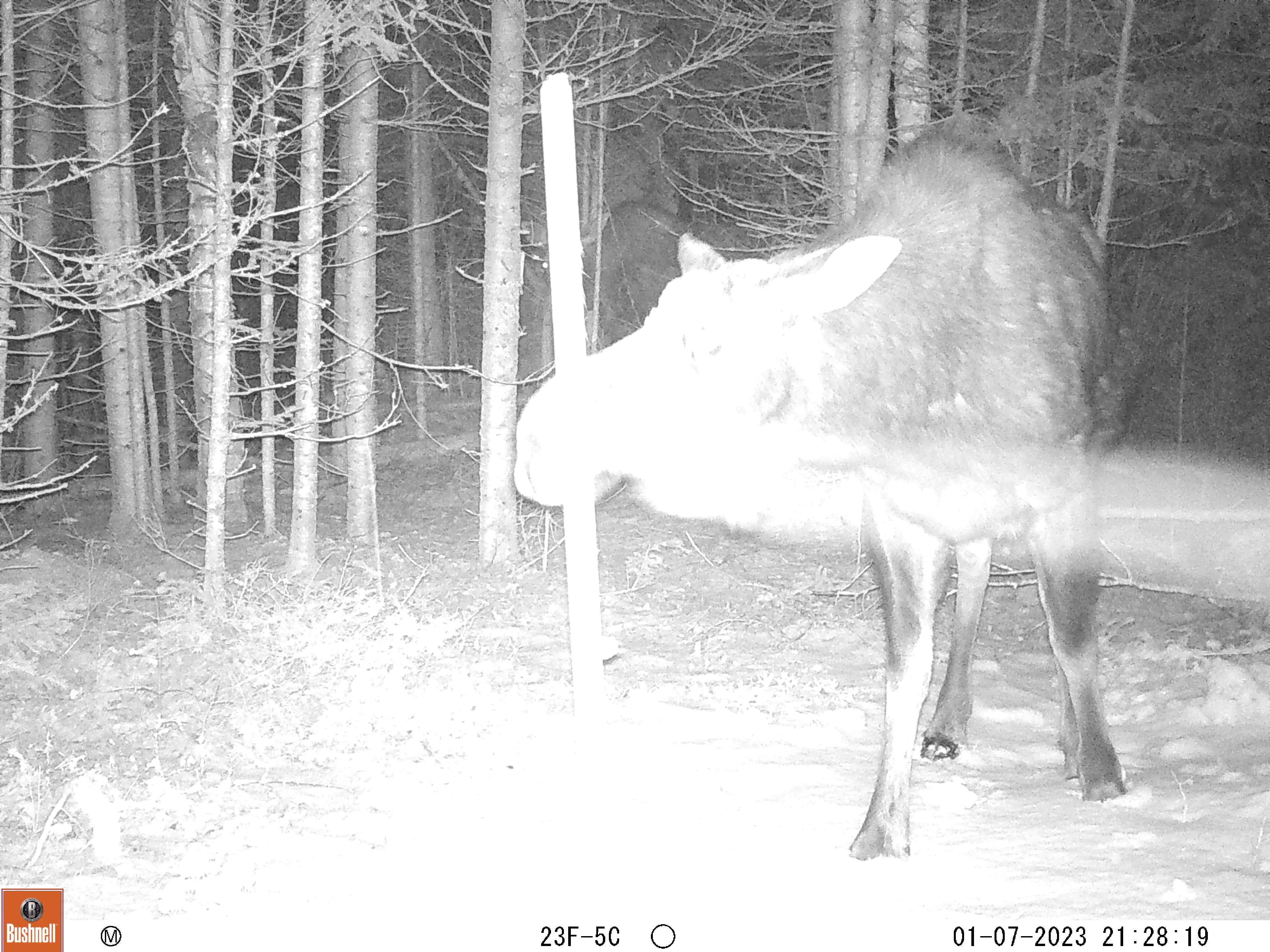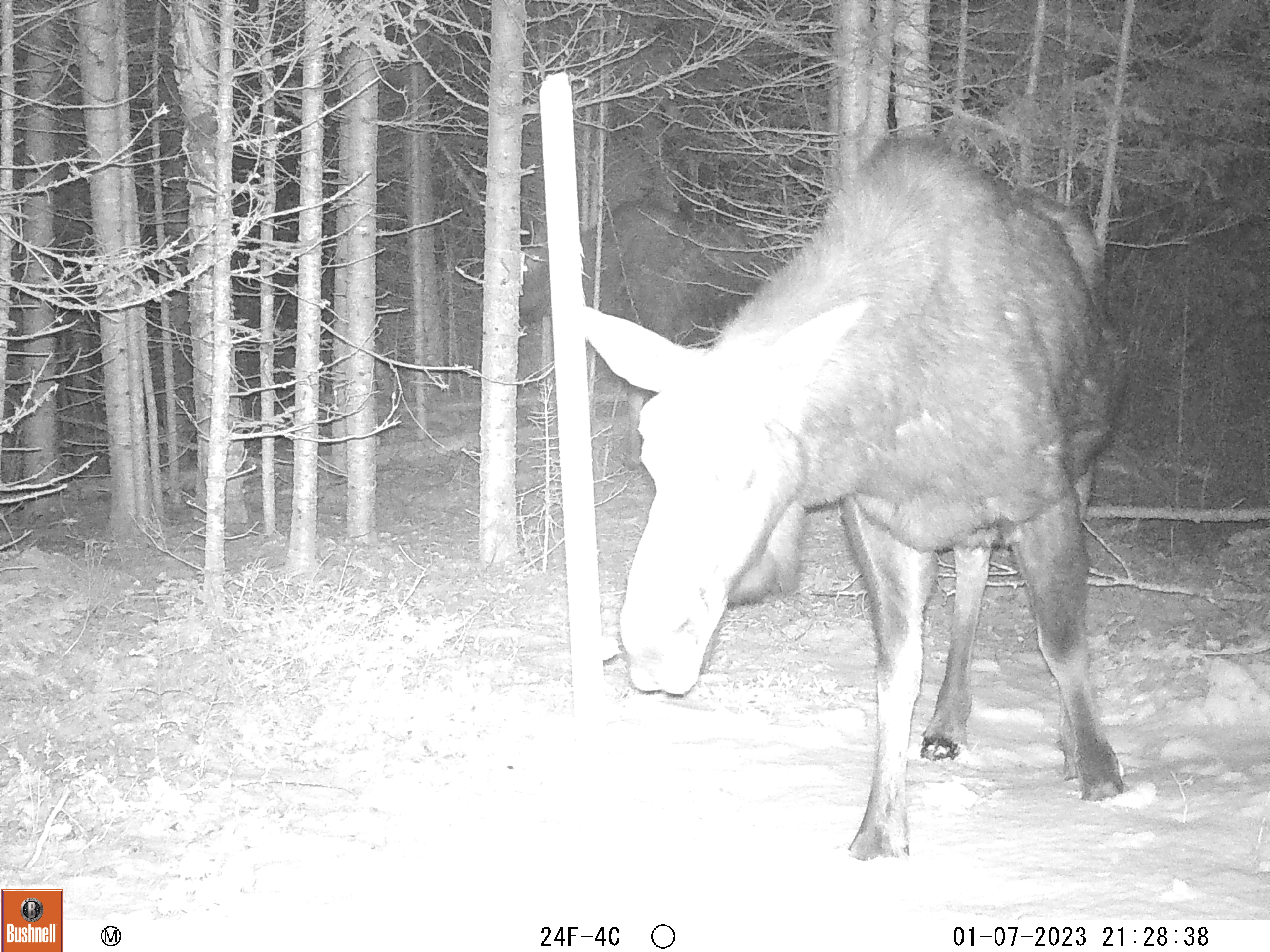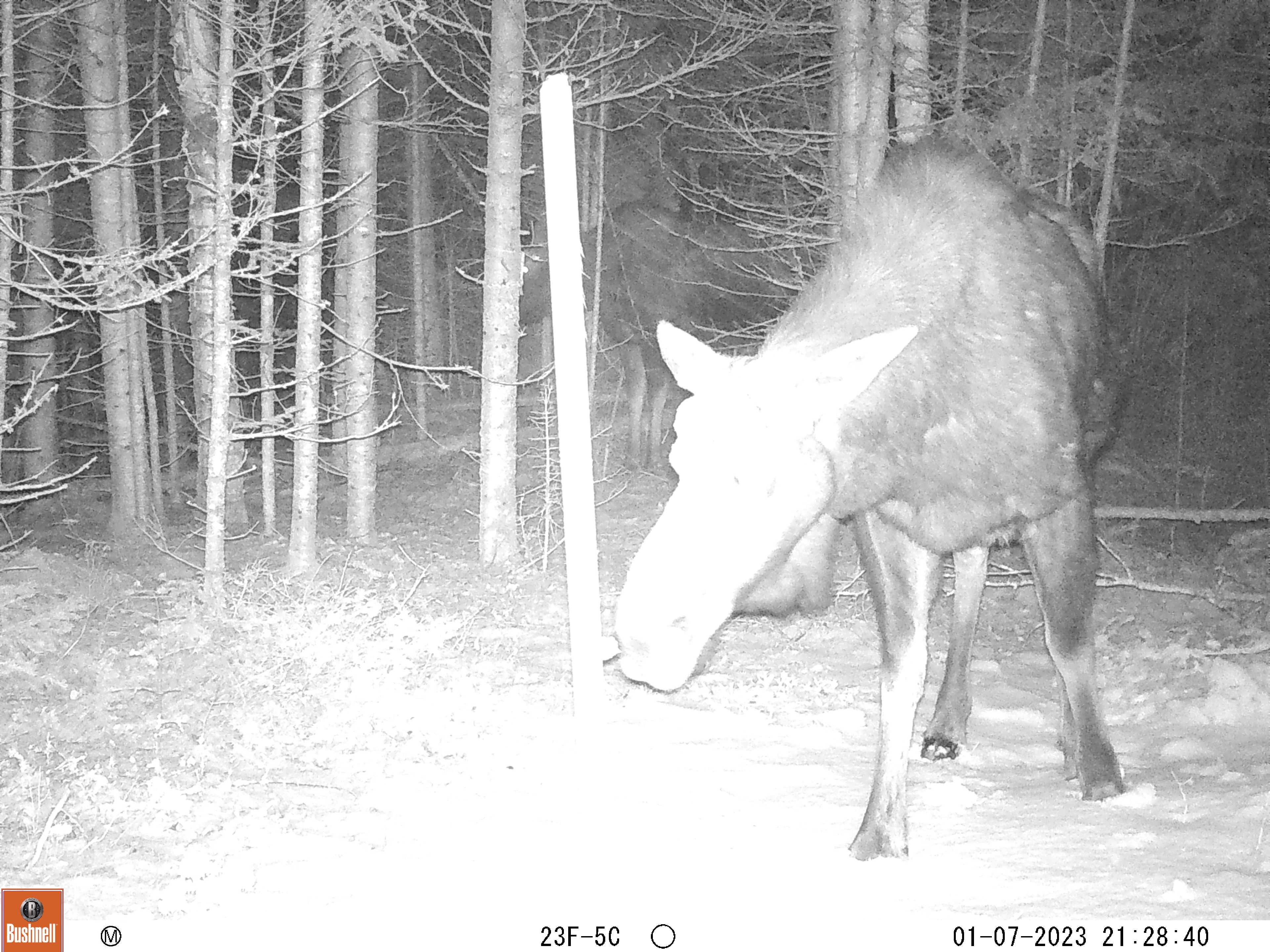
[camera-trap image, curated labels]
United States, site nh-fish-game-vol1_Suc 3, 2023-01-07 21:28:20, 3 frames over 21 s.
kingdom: Animalia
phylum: Chordata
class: Mammalia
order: Artiodactyla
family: Cervidae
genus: Alces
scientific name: Alces alces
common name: moose